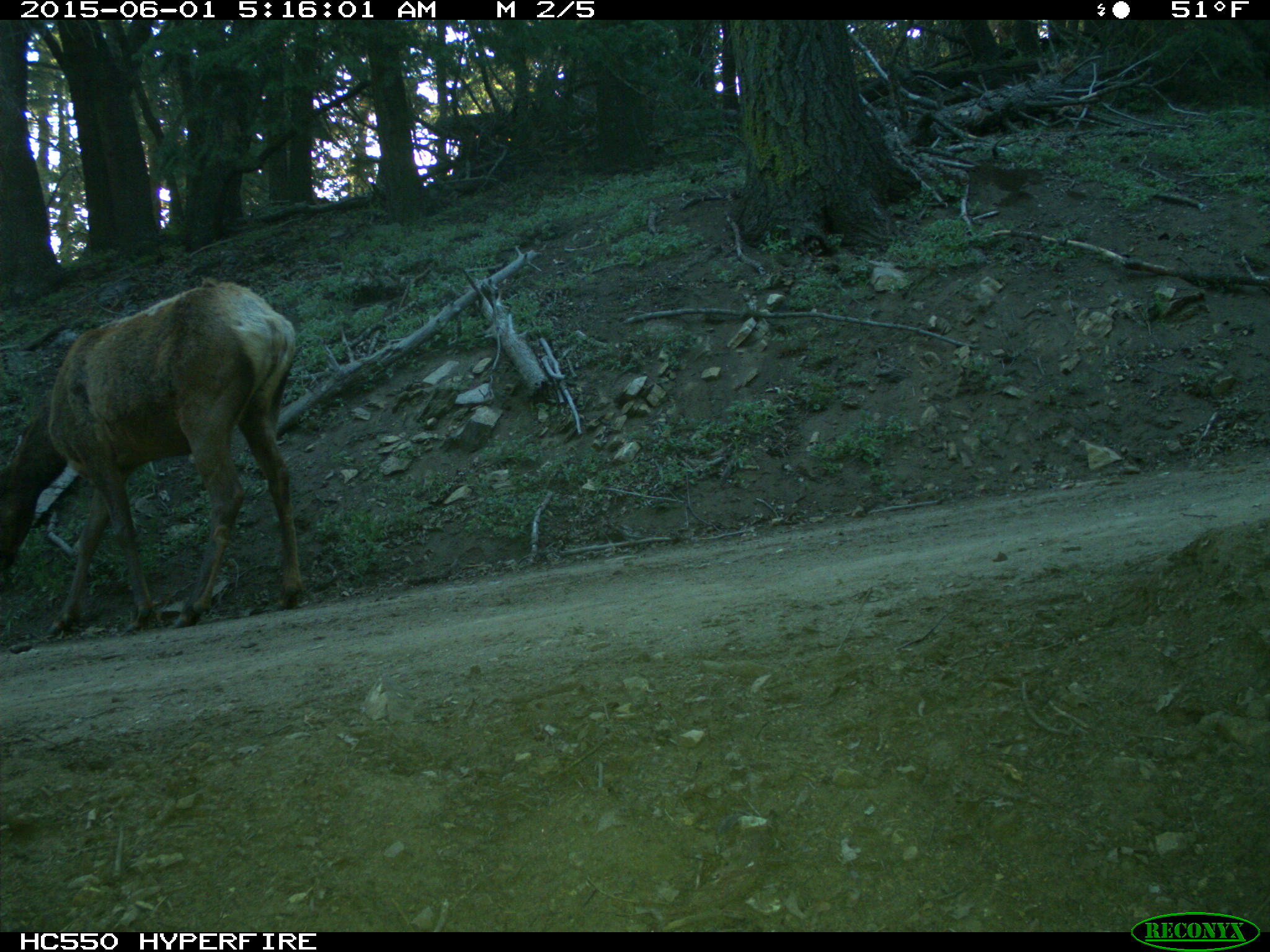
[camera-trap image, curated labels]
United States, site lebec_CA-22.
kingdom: Animalia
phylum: Chordata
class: Mammalia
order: Artiodactyla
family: Cervidae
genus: Cervus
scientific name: Cervus canadensis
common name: elk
Cervus canadensis (elk).